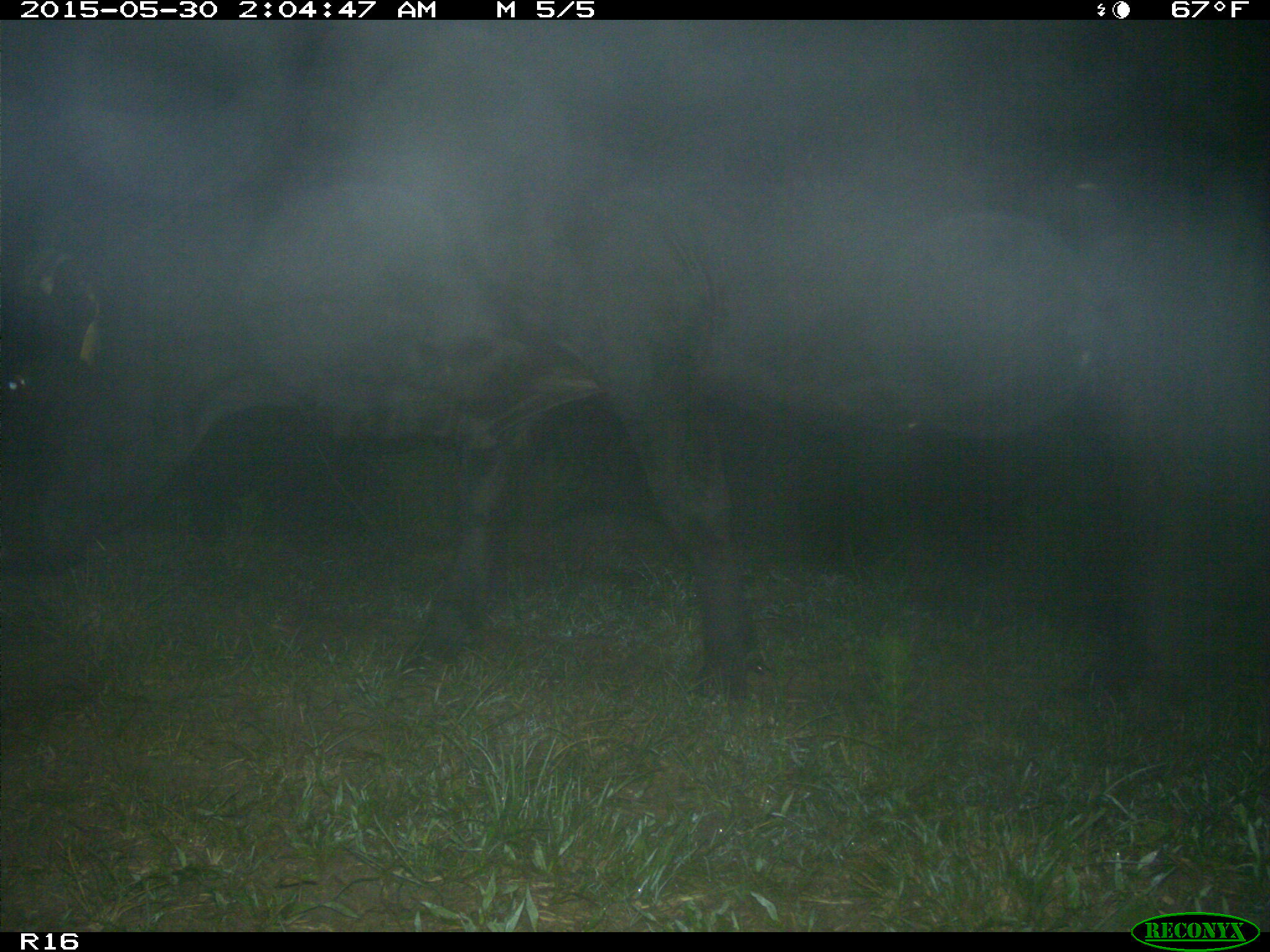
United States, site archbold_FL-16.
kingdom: Animalia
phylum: Chordata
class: Mammalia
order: Artiodactyla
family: Bovidae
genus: Bos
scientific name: Bos taurus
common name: domestic cow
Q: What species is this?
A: Bos taurus (domestic cow).